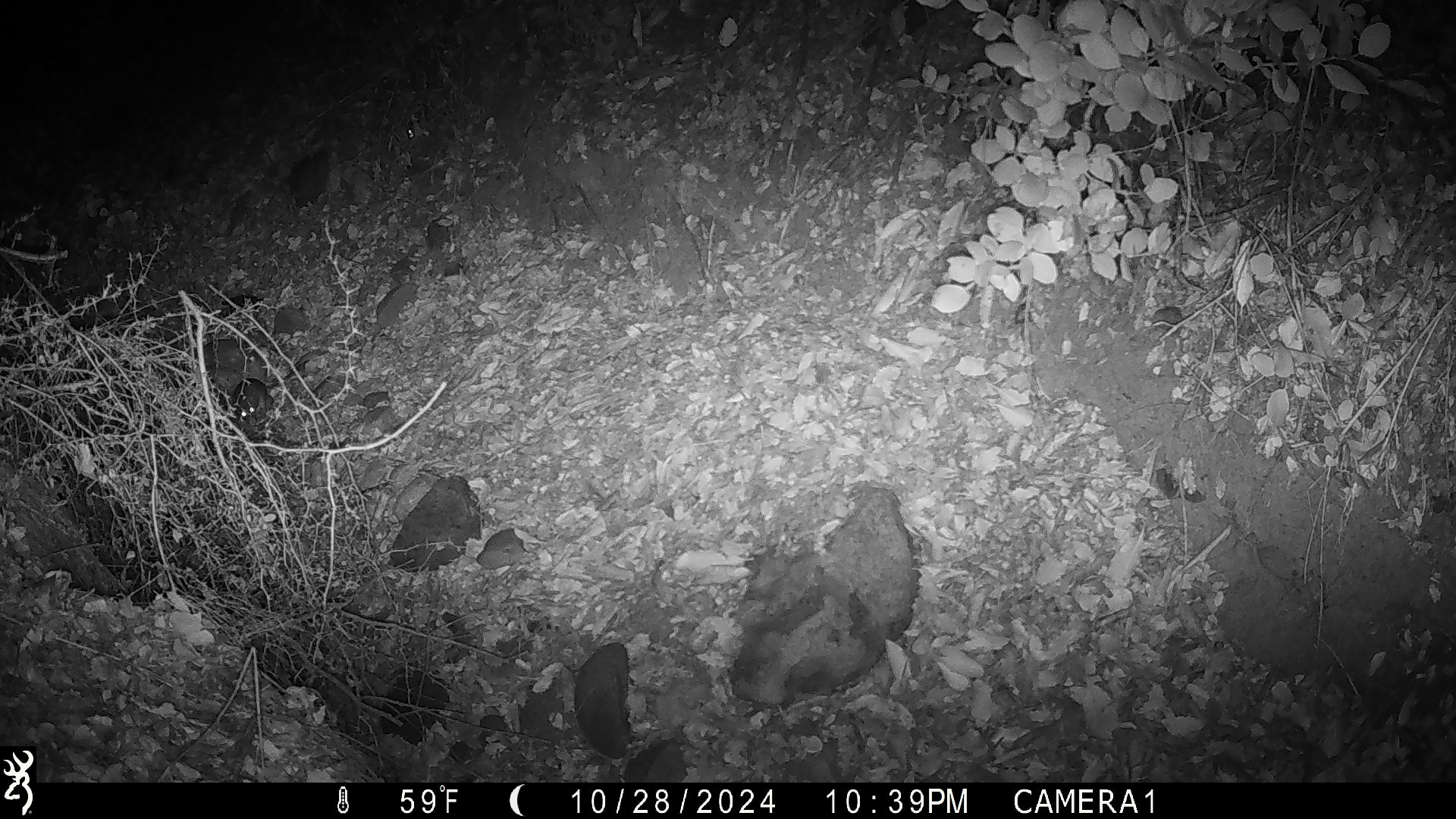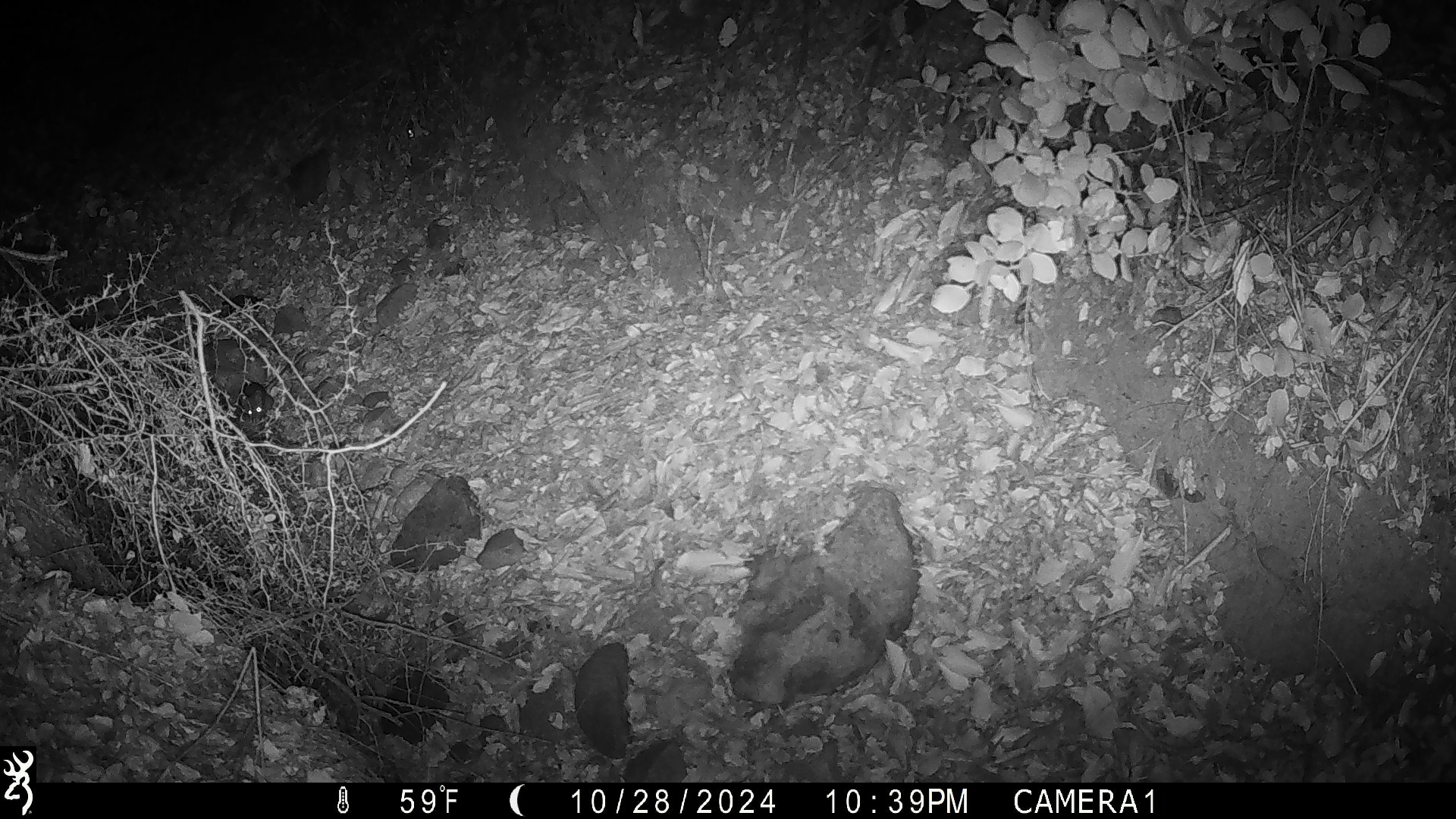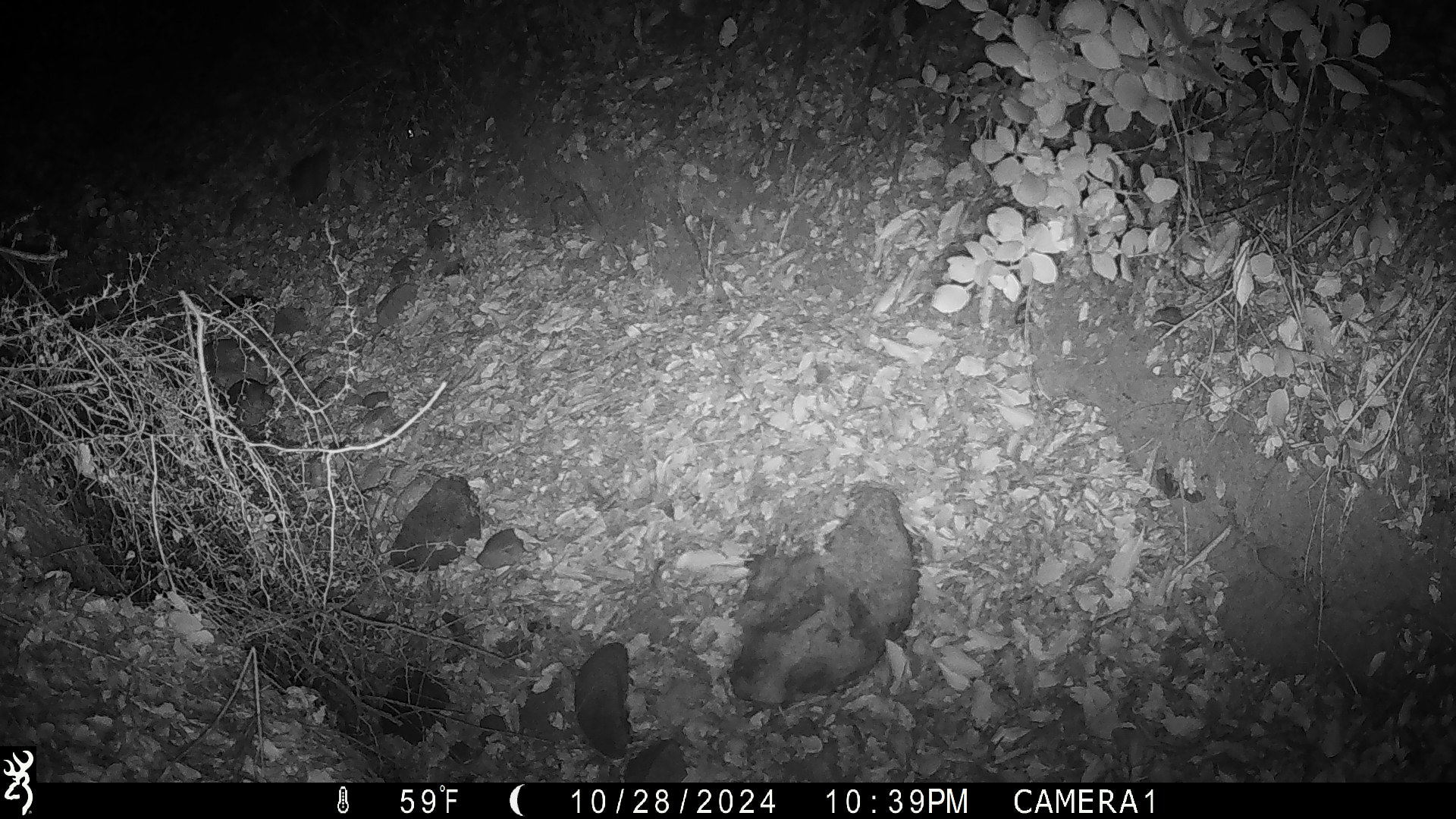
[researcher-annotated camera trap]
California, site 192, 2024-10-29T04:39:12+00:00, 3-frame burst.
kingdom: Animalia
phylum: Chordata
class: Mammalia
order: Rodentia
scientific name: Rodentia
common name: mouse or rat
Mouse or rat (Rodentia).